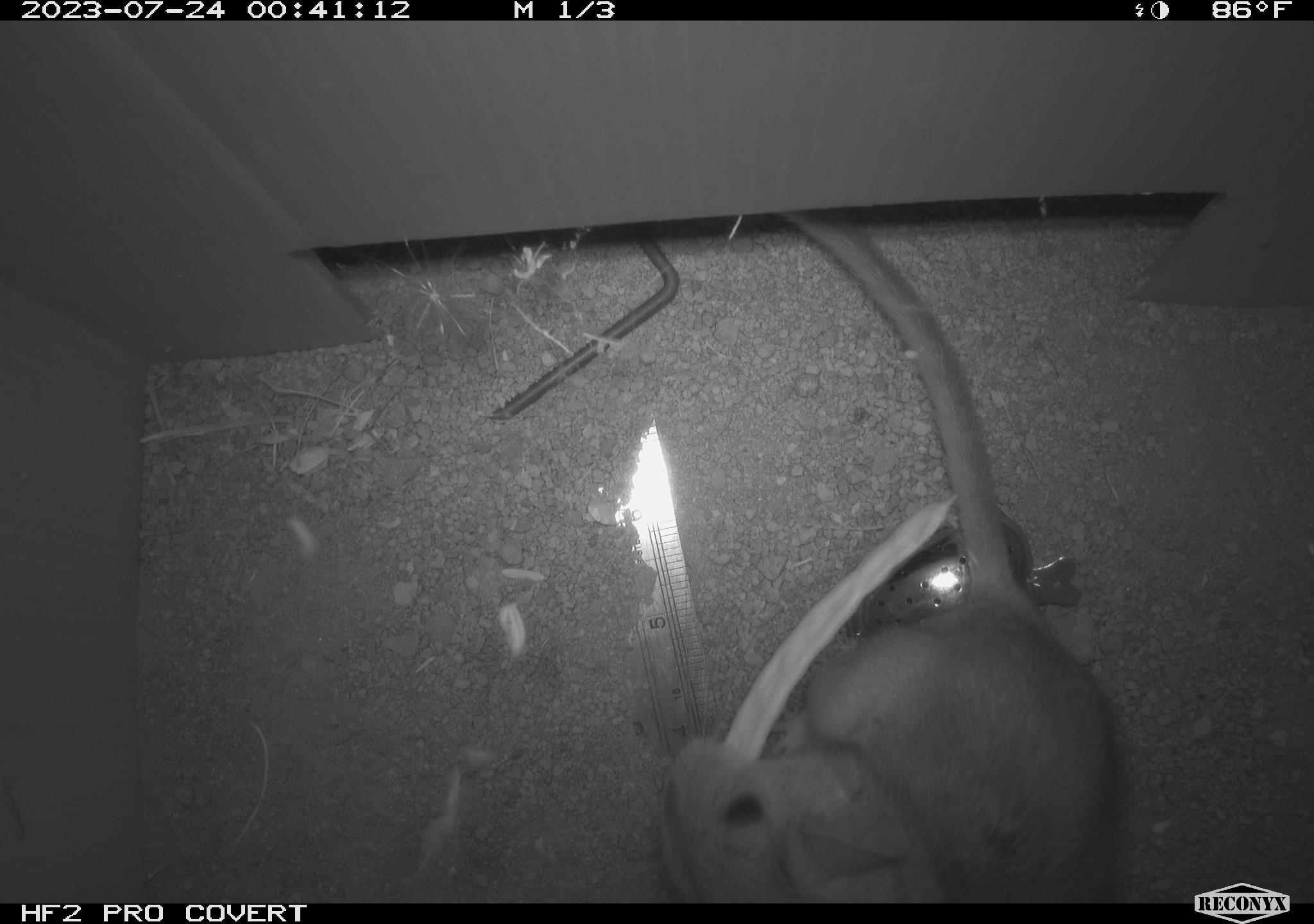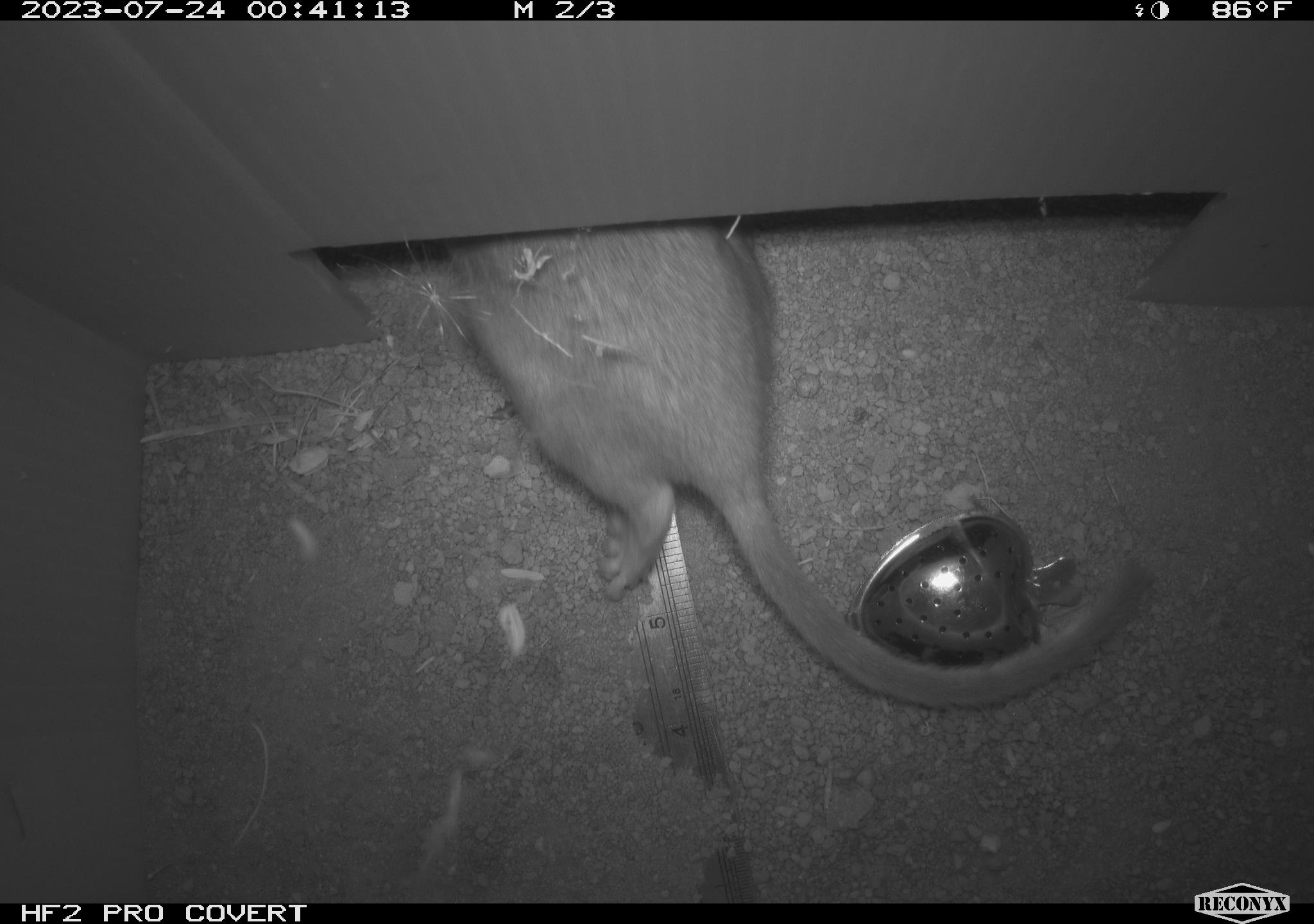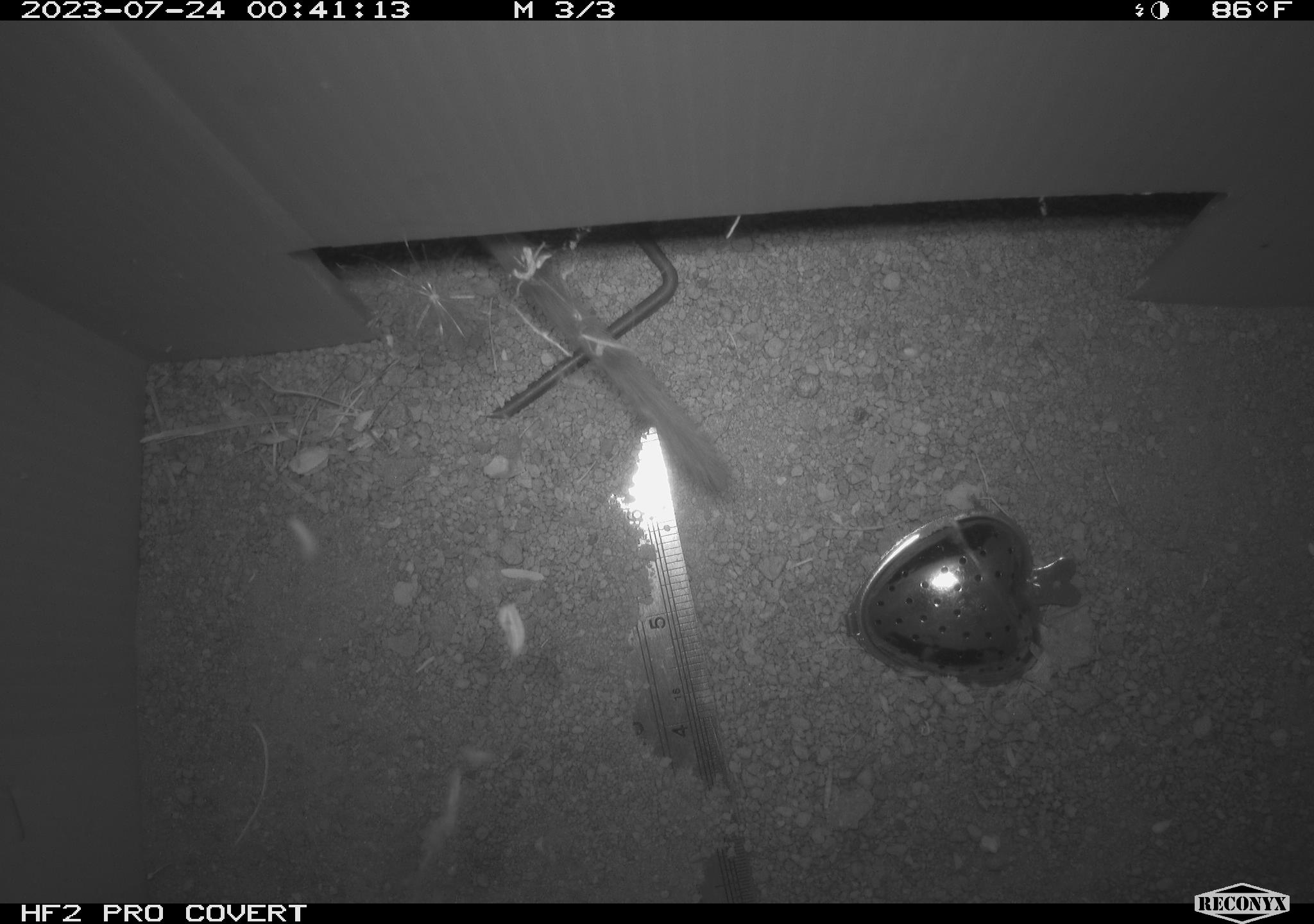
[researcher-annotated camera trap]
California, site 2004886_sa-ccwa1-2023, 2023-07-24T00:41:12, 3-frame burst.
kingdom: Animalia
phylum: Chordata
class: Mammalia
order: Rodentia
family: Cricetidae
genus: Neotoma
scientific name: Neotoma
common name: pack rat or woodrat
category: neotoma species